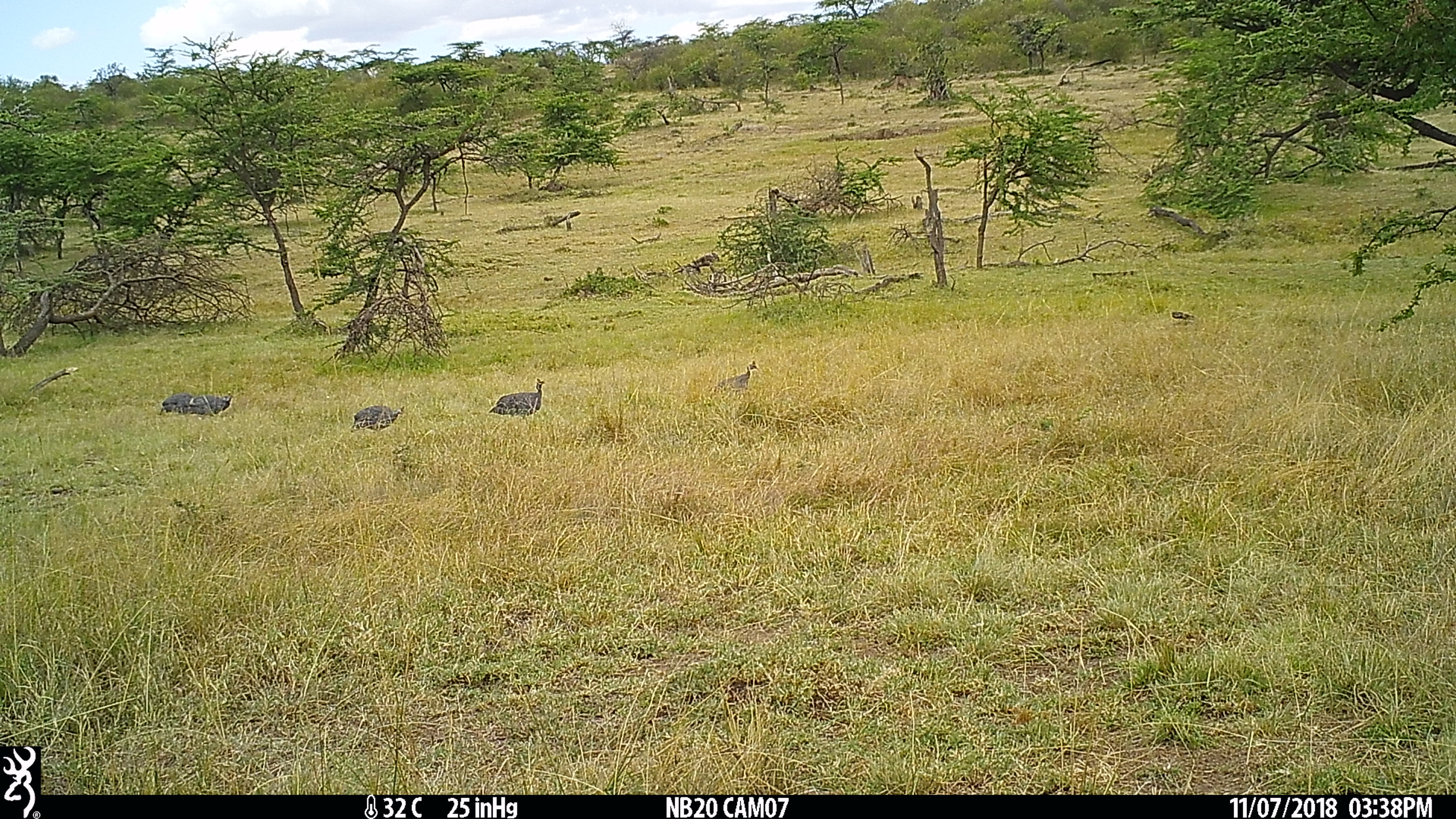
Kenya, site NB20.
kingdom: Animalia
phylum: Chordata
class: Aves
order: Galliformes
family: Numididae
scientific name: Numididae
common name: guineafowl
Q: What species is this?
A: Guineafowl (Numididae).